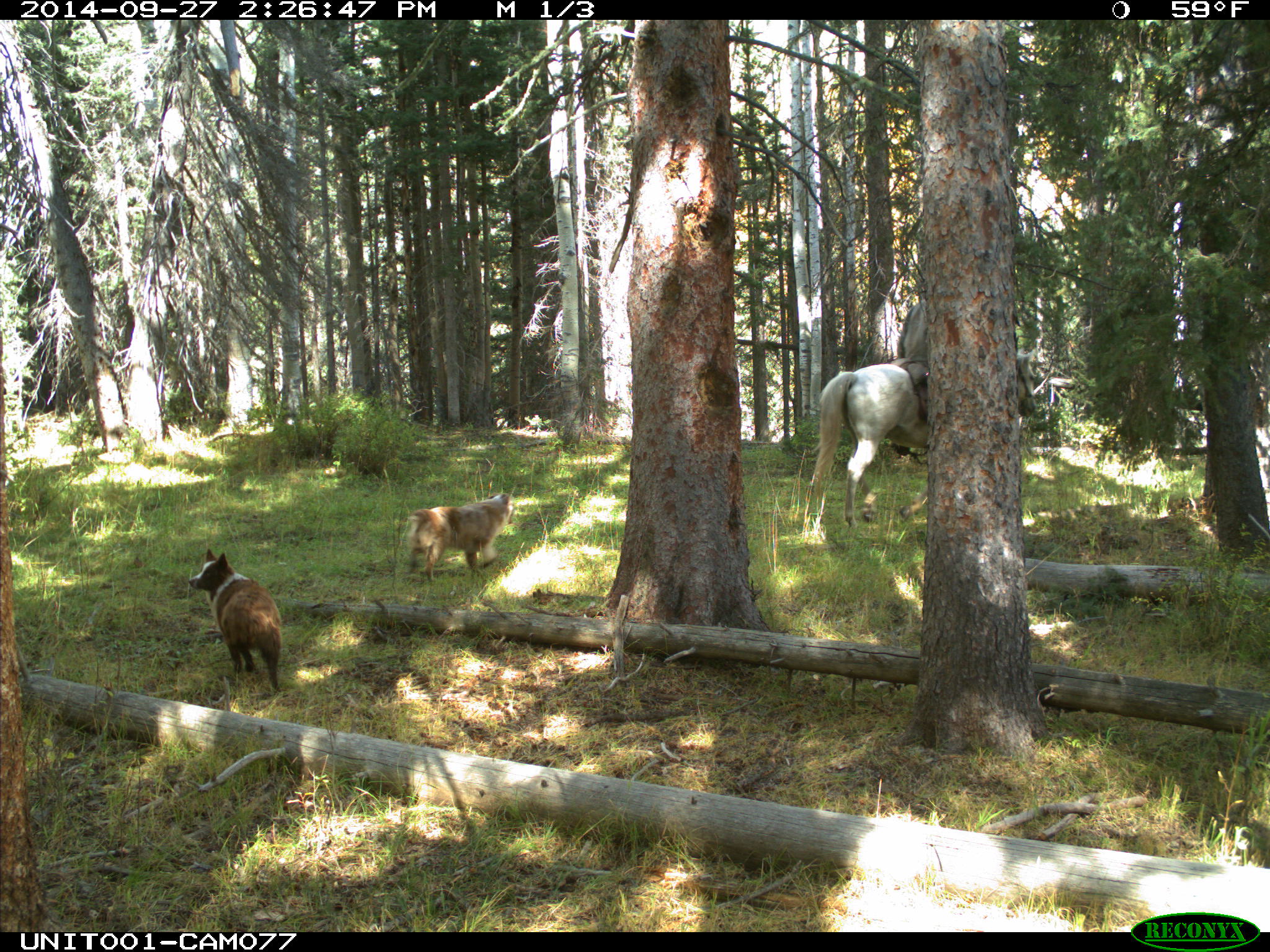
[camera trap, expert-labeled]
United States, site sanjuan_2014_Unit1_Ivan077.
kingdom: Animalia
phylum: Chordata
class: Mammalia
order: Perissodactyla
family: Equidae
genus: Equus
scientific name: Equus ferus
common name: wild horse